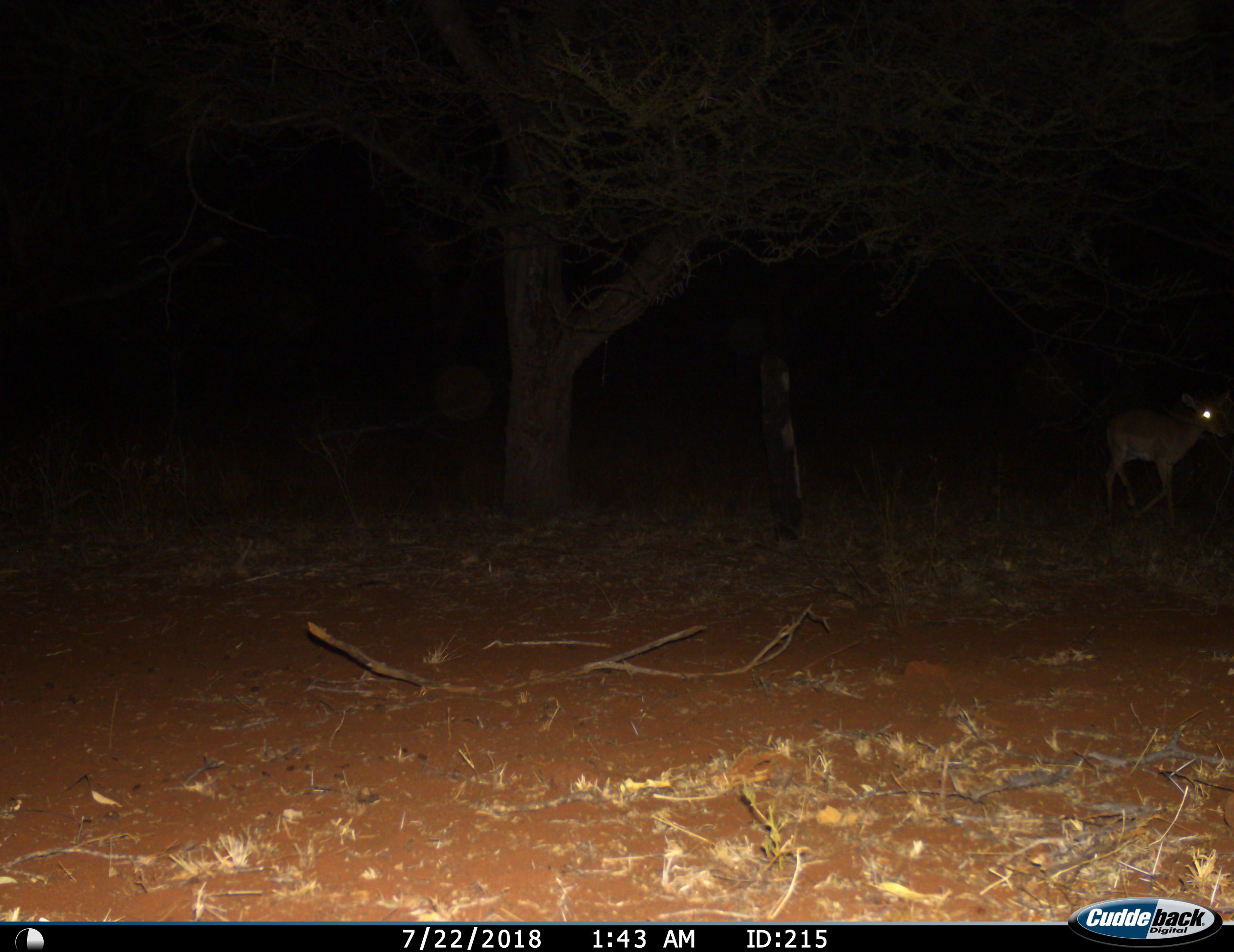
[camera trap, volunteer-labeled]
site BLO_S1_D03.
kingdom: Animalia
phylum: Chordata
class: Mammalia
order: Artiodactyla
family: Bovidae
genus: Aepyceros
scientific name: Aepyceros melampus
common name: impala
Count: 1.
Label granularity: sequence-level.